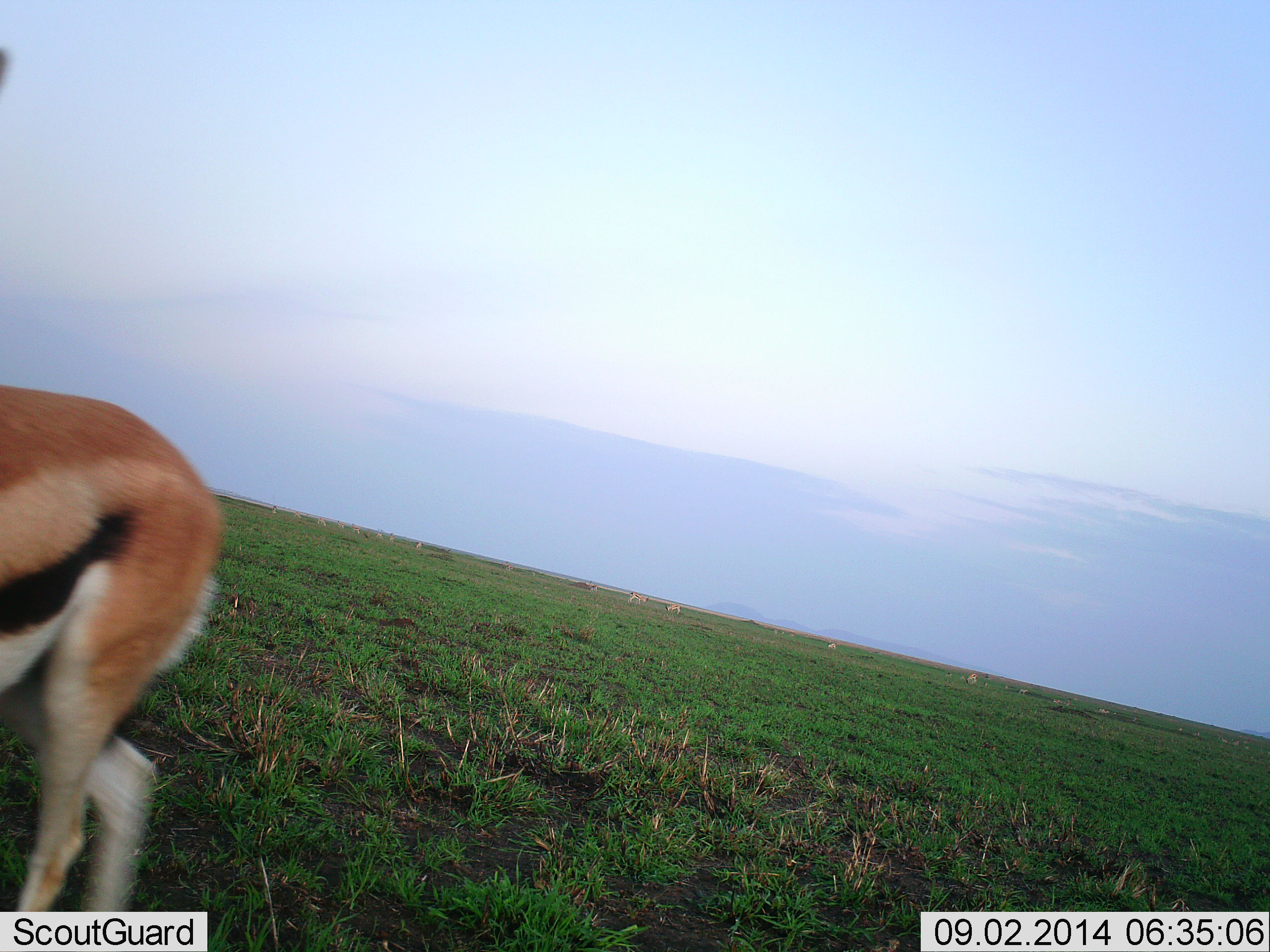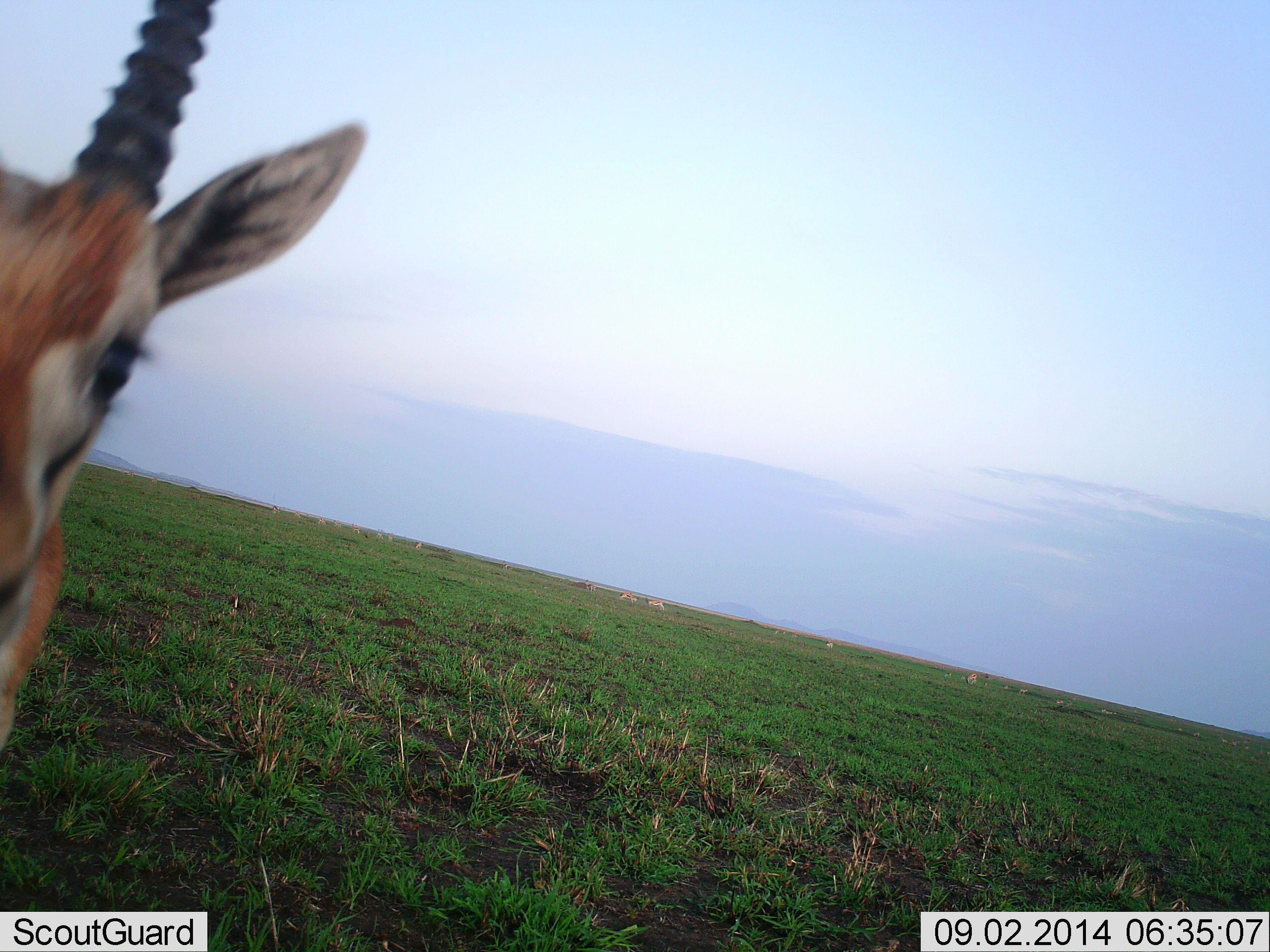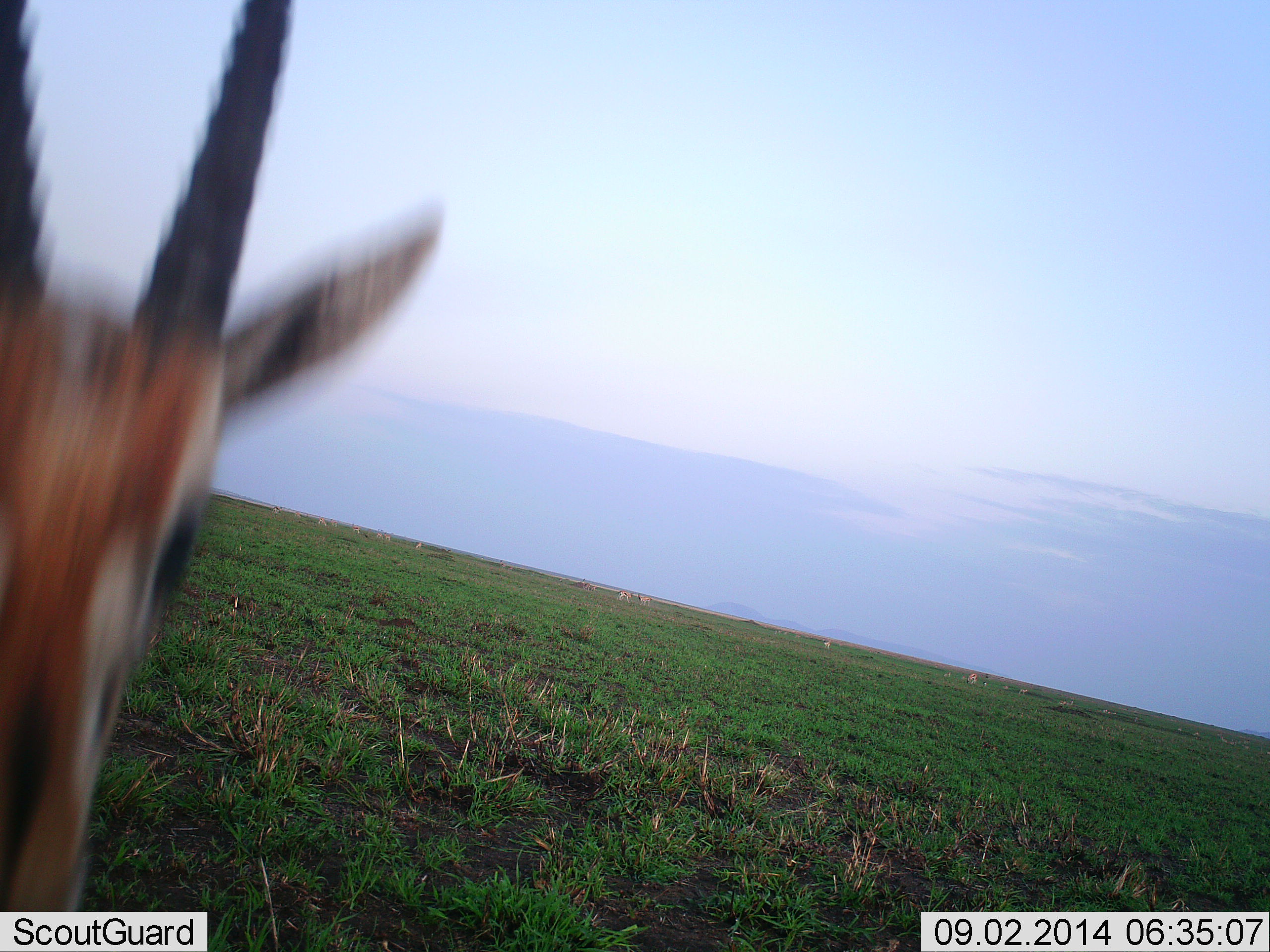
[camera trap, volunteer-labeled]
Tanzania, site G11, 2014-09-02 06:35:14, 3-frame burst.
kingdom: Animalia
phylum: Chordata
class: Mammalia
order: Artiodactyla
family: Bovidae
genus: Eudorcas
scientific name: Eudorcas thomsonii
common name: thomson's gazelle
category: gazellethomsons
Gazellethomsons (thomson's gazelle) (Eudorcas thomsonii), count 1. Behavior (volunteer vote fractions): standing 70%, resting 0%, moving 60%, interacting 0%. Young present (vote fraction): 0%. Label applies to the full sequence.